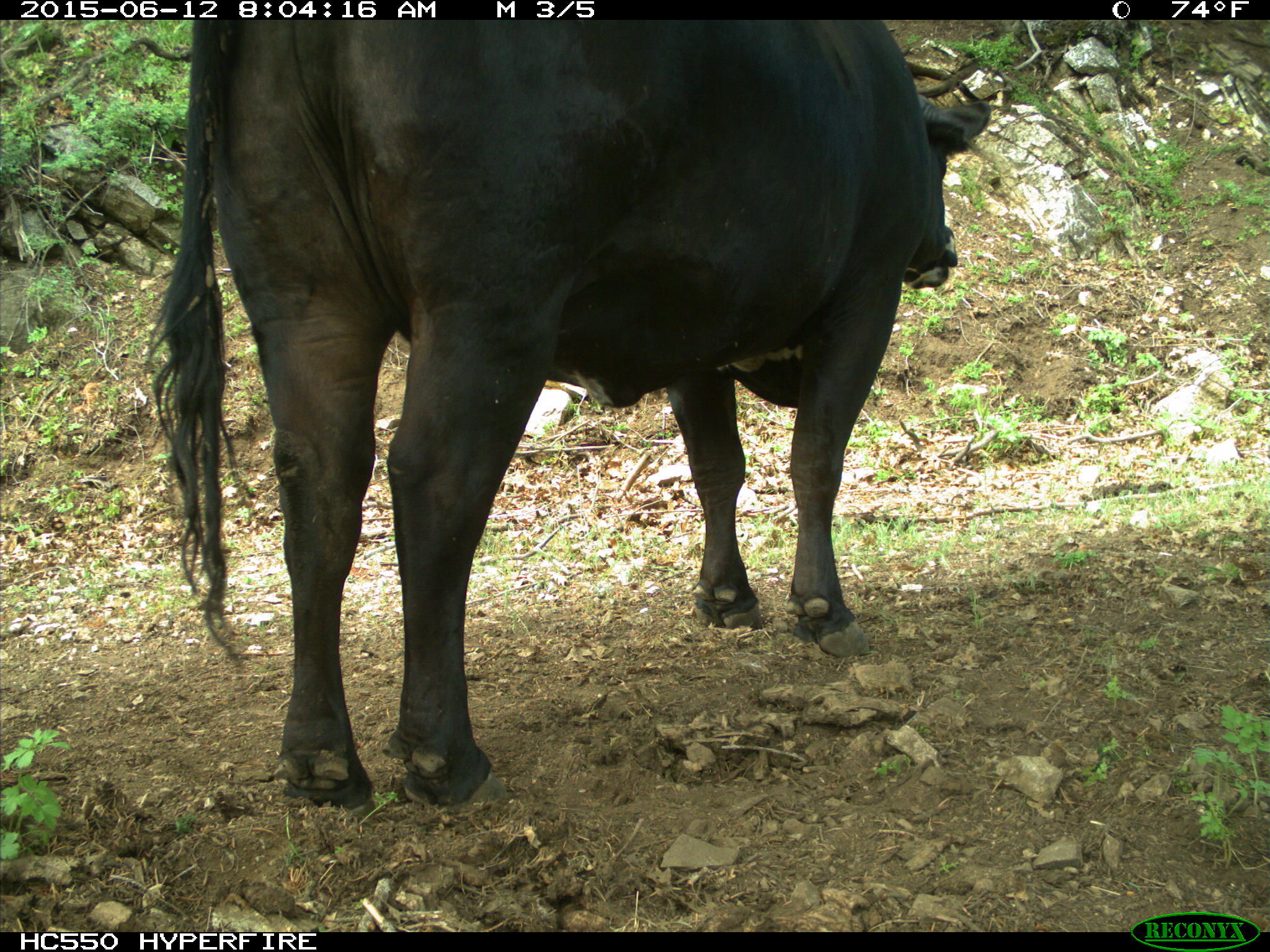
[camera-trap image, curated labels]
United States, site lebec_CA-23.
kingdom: Animalia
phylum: Chordata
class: Mammalia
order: Artiodactyla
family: Bovidae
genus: Bos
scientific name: Bos taurus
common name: domestic cow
Bos taurus (domestic cow).